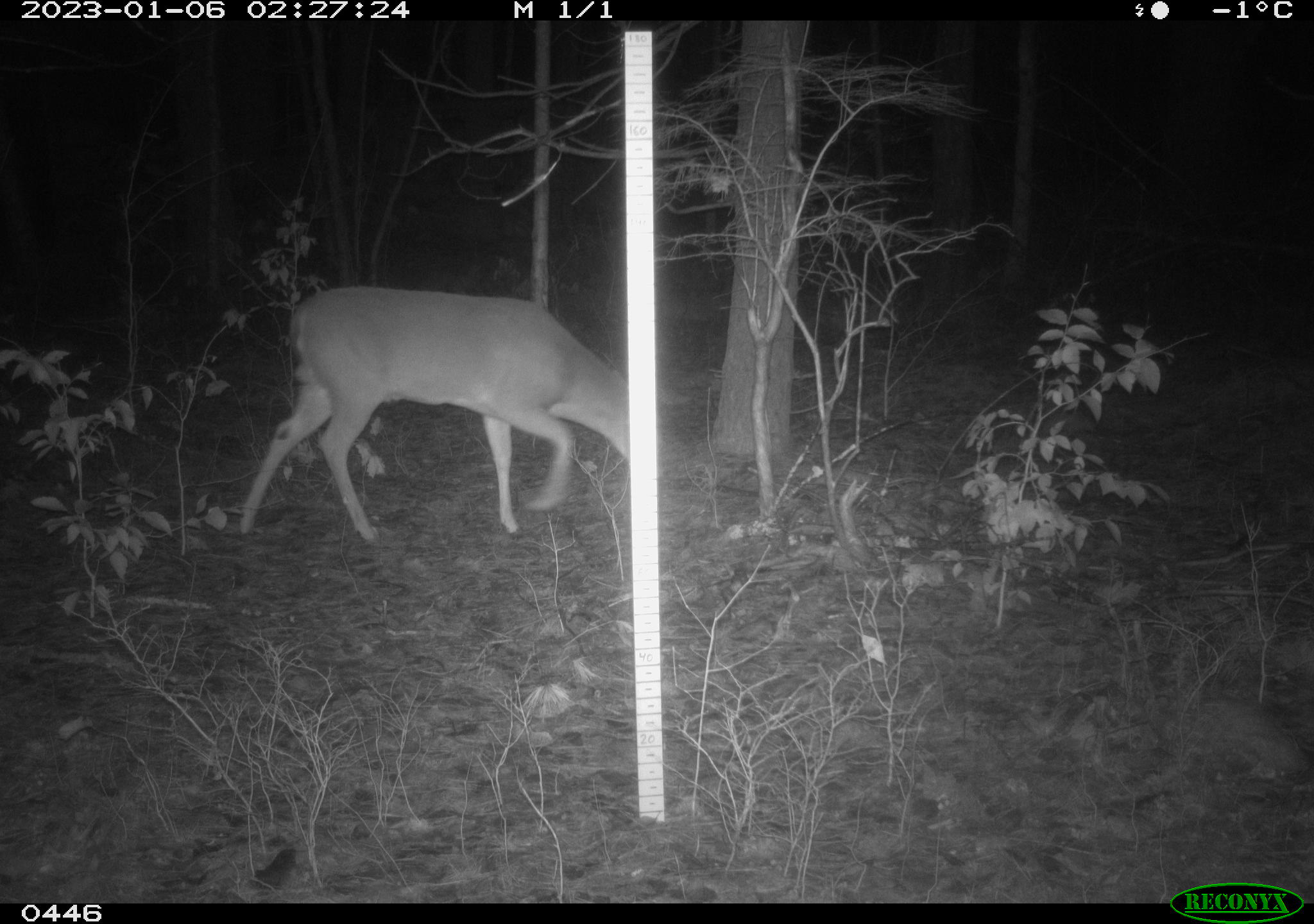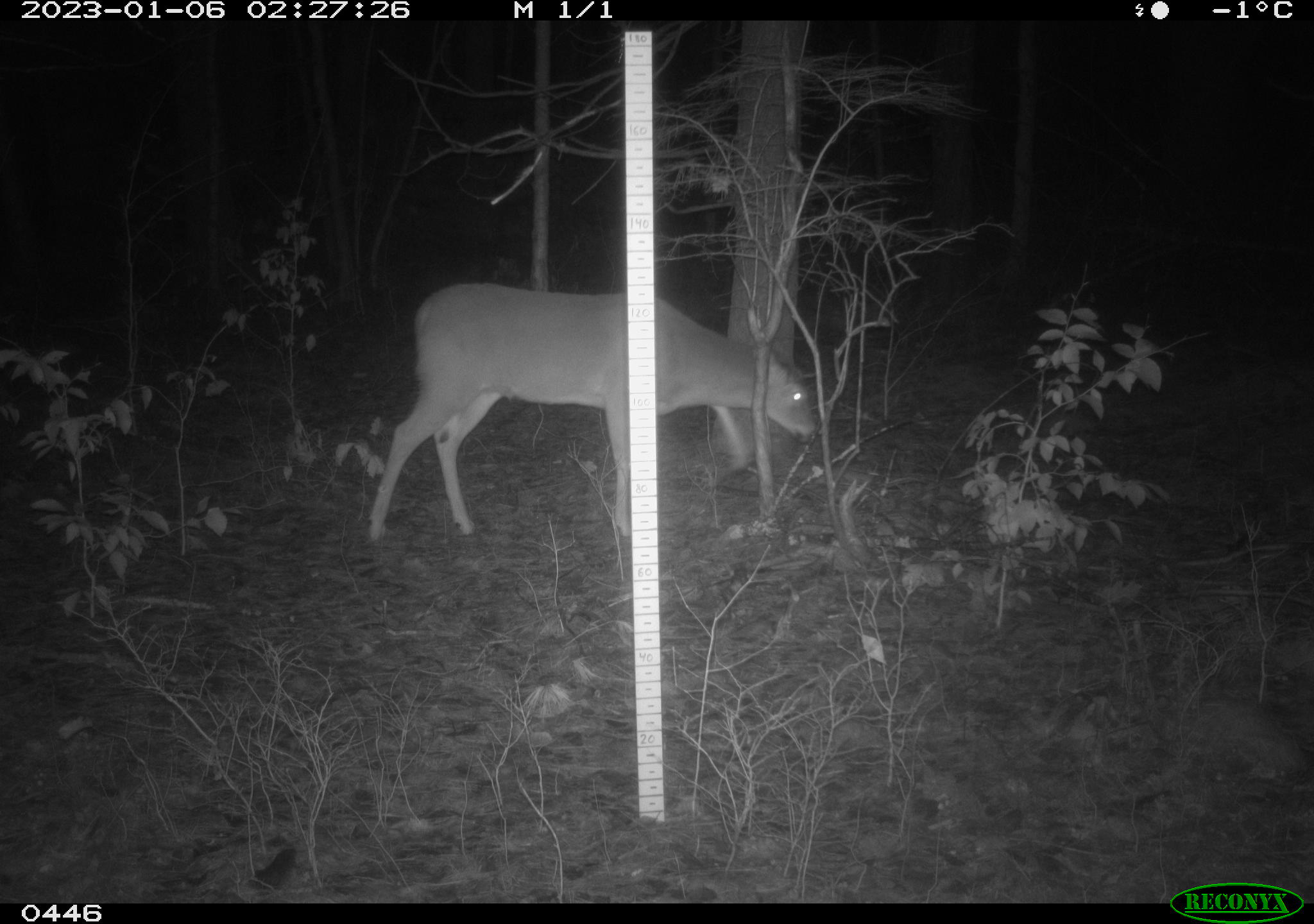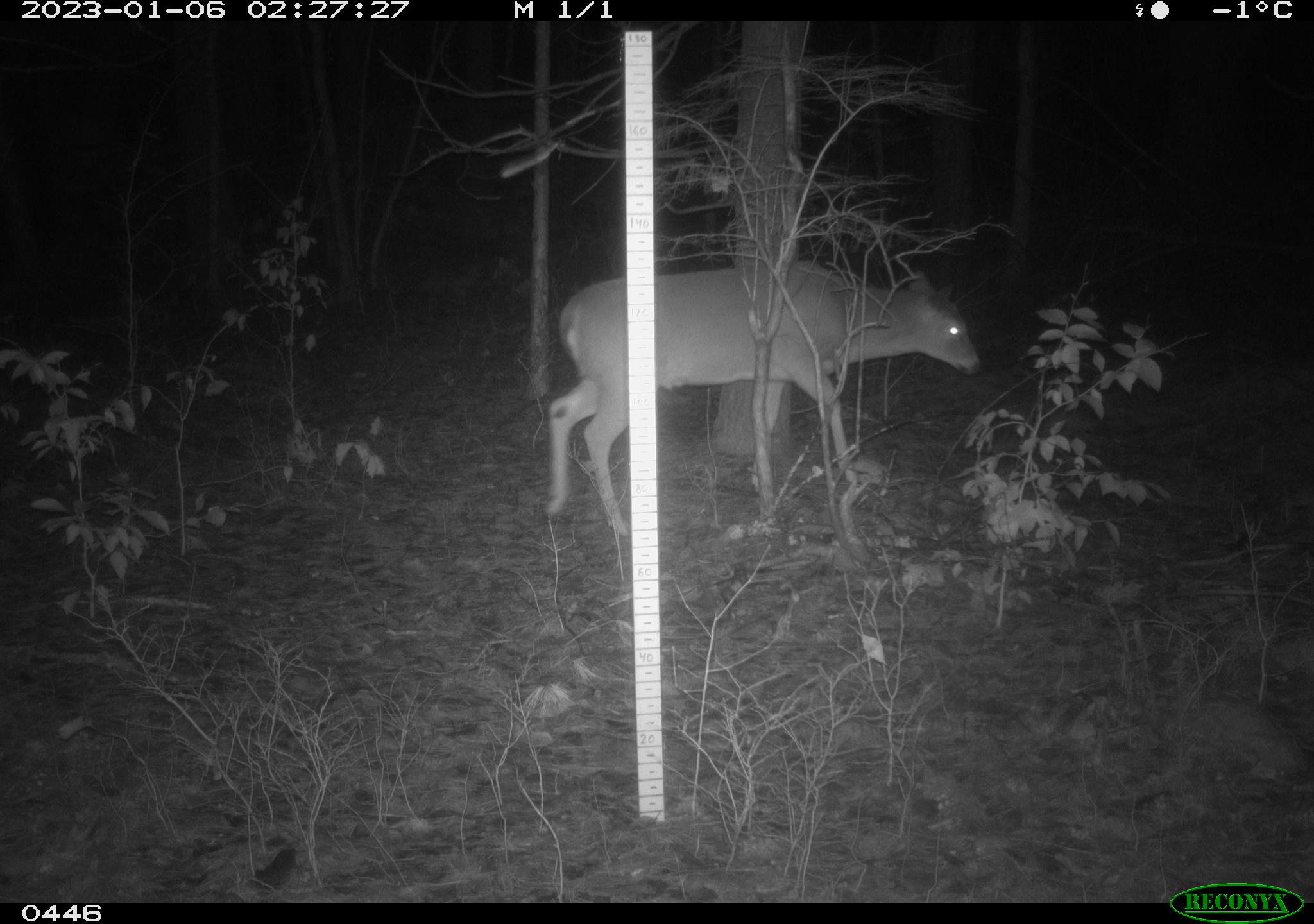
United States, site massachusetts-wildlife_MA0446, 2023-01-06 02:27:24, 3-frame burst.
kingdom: Animalia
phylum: Chordata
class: Mammalia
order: Artiodactyla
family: Cervidae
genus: Odocoileus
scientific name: Odocoileus virginianus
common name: white-tailed deer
White-tailed deer (Odocoileus virginianus).